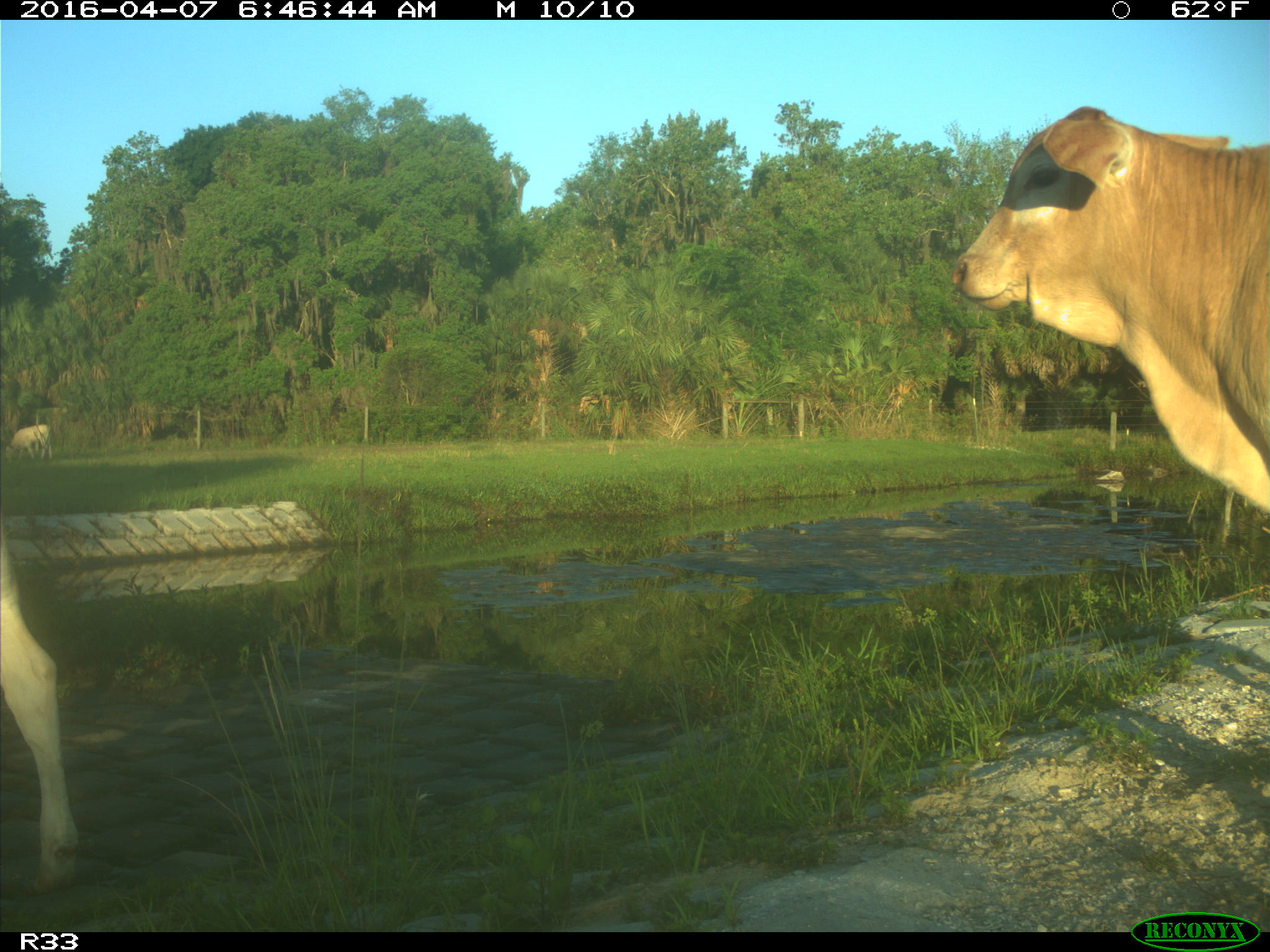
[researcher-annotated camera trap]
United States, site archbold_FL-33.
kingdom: Animalia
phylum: Chordata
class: Mammalia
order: Artiodactyla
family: Bovidae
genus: Bos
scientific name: Bos taurus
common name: domestic cow